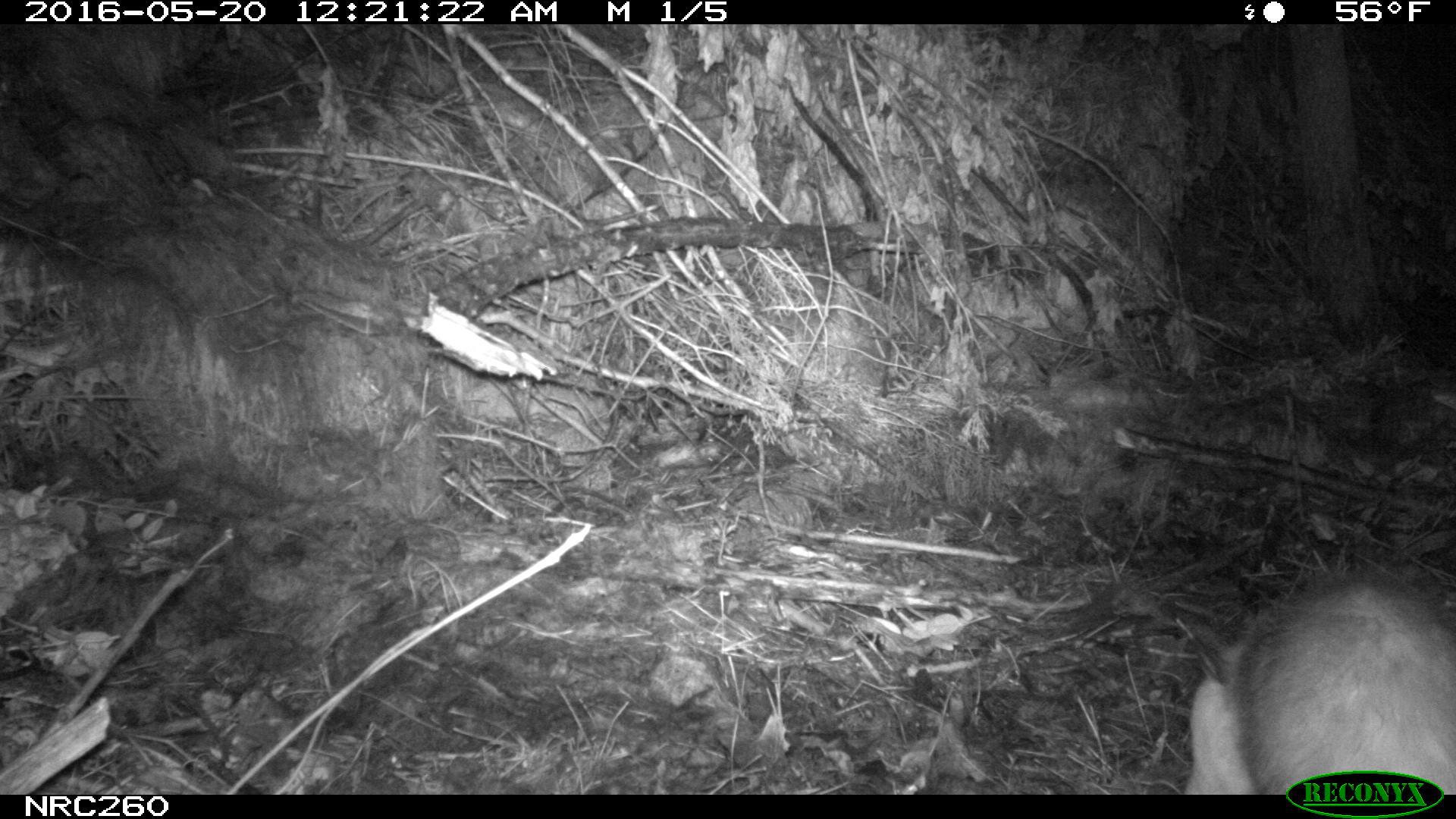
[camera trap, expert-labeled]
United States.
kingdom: Animalia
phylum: Chordata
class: Mammalia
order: Didelphimorphia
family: Didelphidae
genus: Didelphis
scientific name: Didelphis virginiana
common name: virginia opossum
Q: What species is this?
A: Virginia Opossum (Didelphis virginiana).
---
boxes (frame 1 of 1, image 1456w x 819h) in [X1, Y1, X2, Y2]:
Virginia Opossum: [1170, 569, 1454, 797]